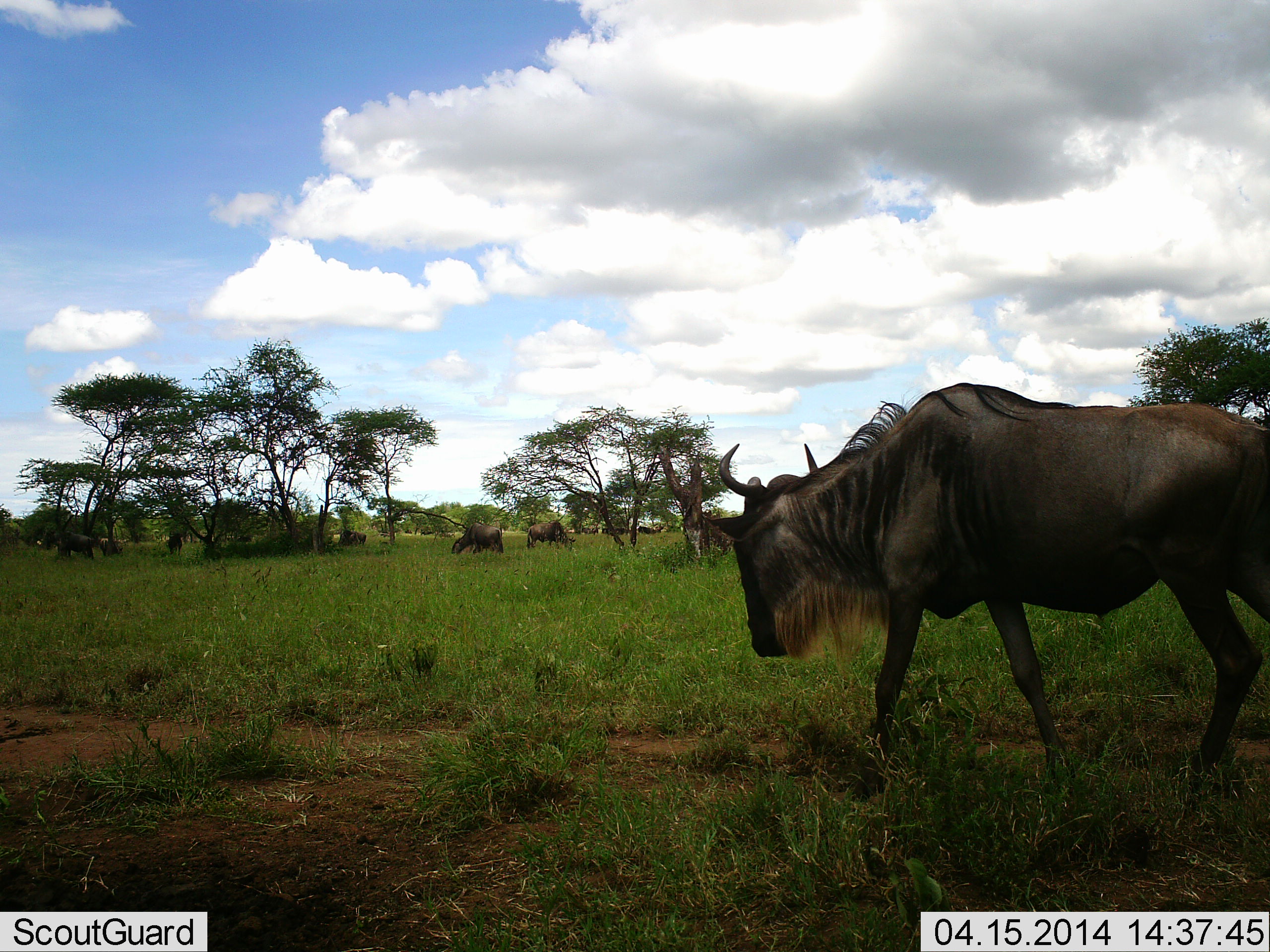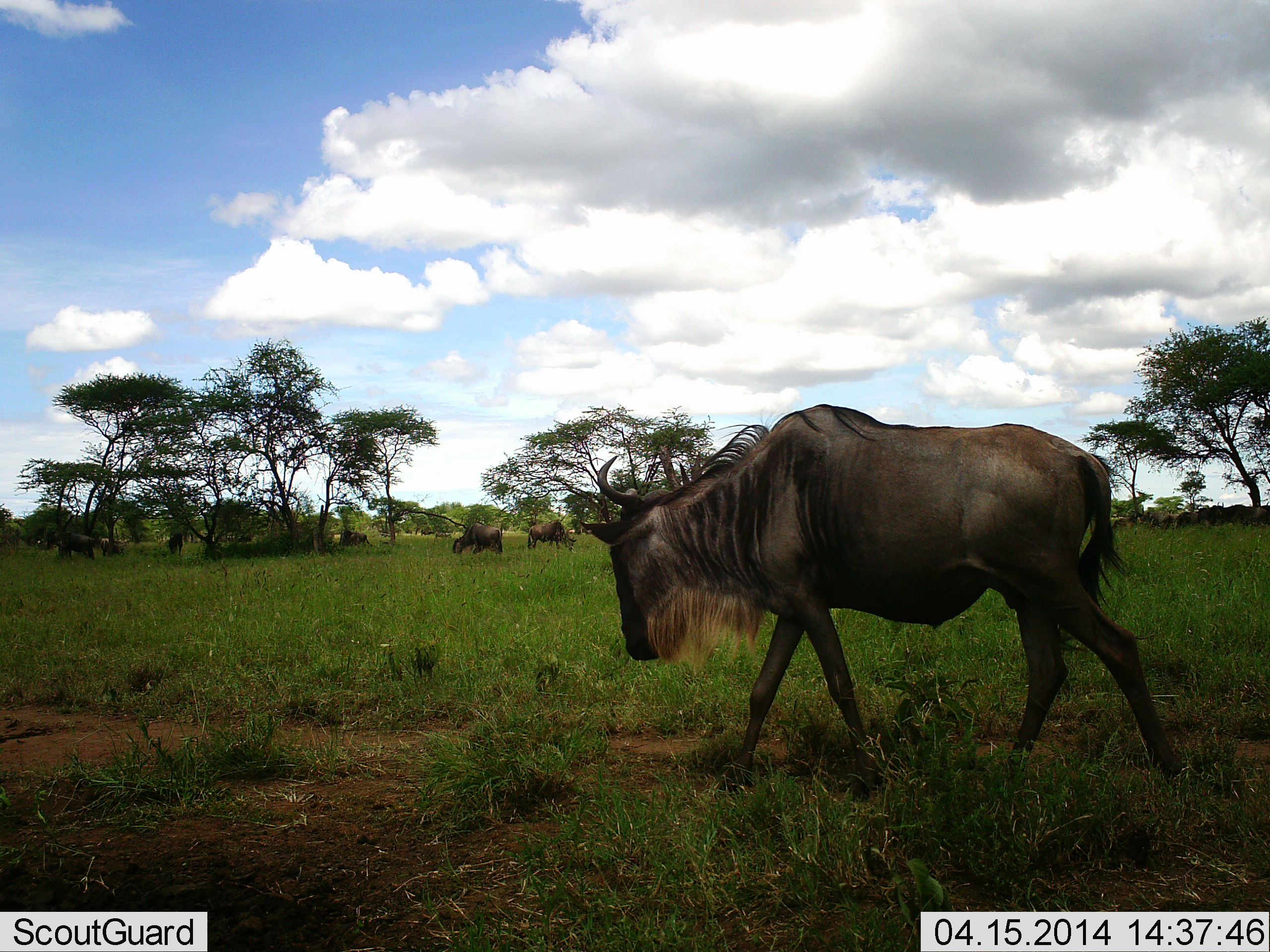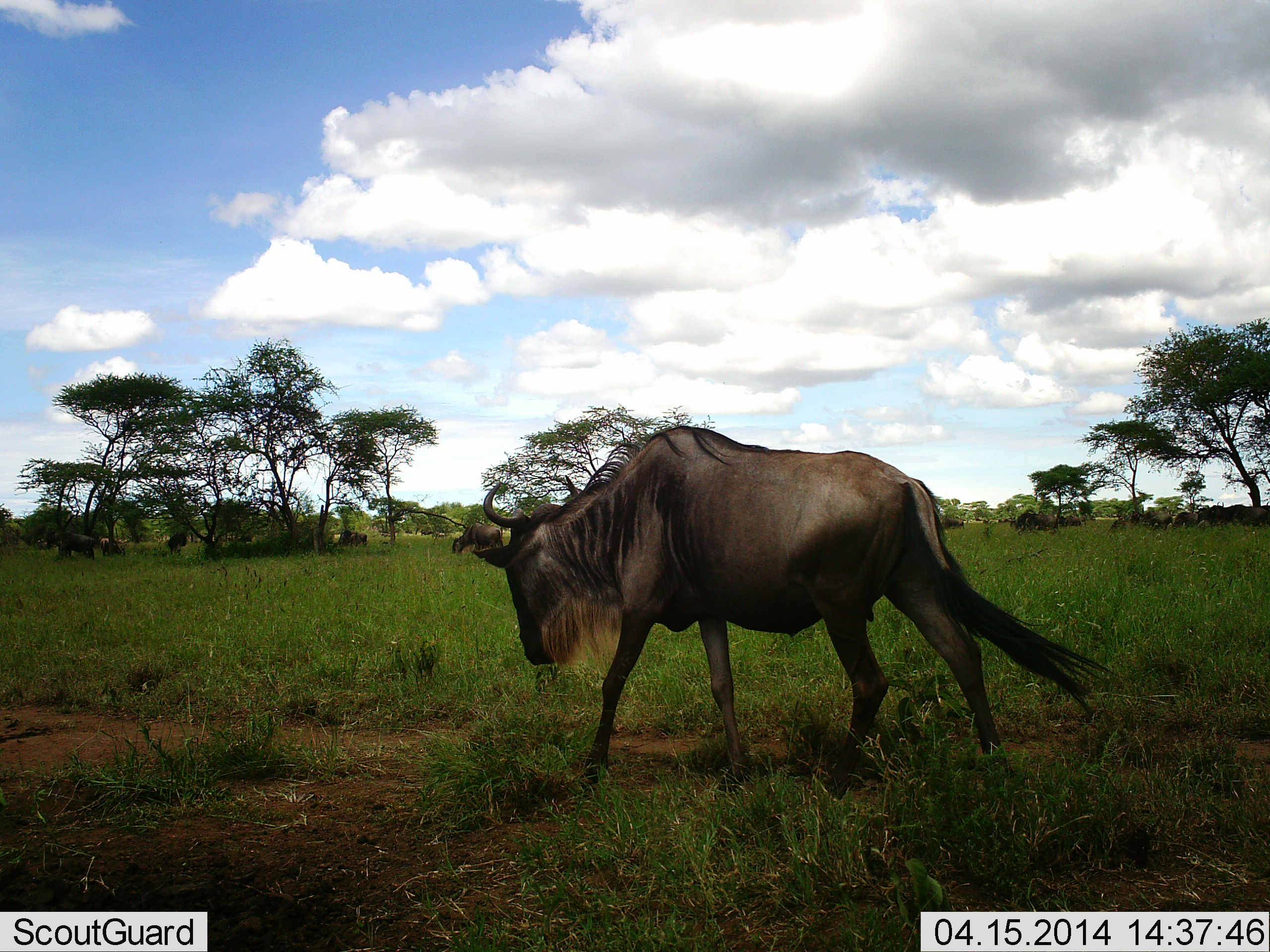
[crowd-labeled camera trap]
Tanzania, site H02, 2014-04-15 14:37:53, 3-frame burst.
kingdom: Animalia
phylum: Chordata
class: Mammalia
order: Artiodactyla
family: Bovidae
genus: Connochaetes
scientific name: Connochaetes taurinus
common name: blue wildebeest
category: wildebeest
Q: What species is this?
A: Wildebeest (blue wildebeest) (Connochaetes taurinus).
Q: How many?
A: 8.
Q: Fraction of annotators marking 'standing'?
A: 50%.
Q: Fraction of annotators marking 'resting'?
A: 10%.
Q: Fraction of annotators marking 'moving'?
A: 80%.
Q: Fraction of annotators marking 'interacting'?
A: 0%.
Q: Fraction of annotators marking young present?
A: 0%.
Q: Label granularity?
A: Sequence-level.